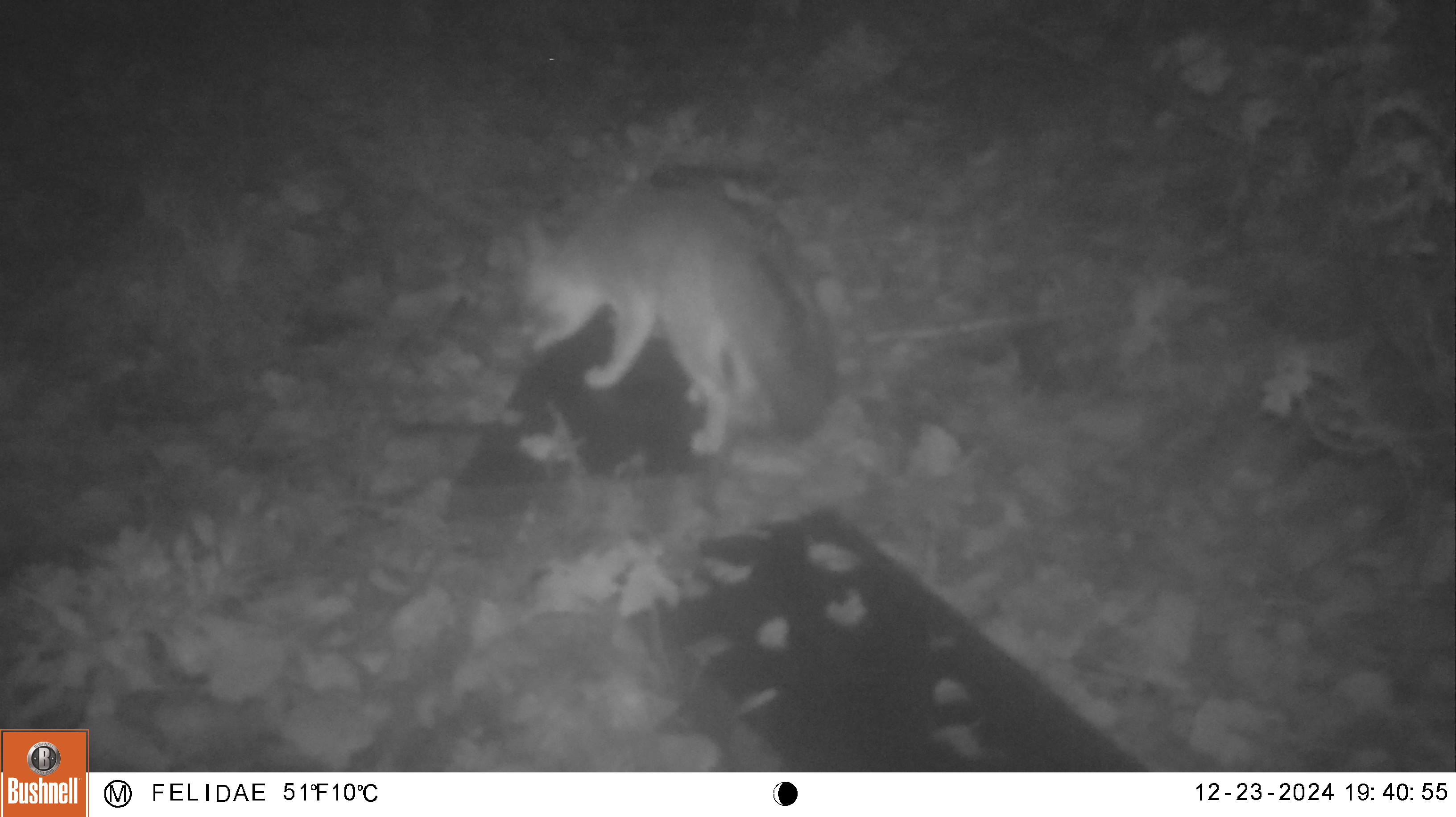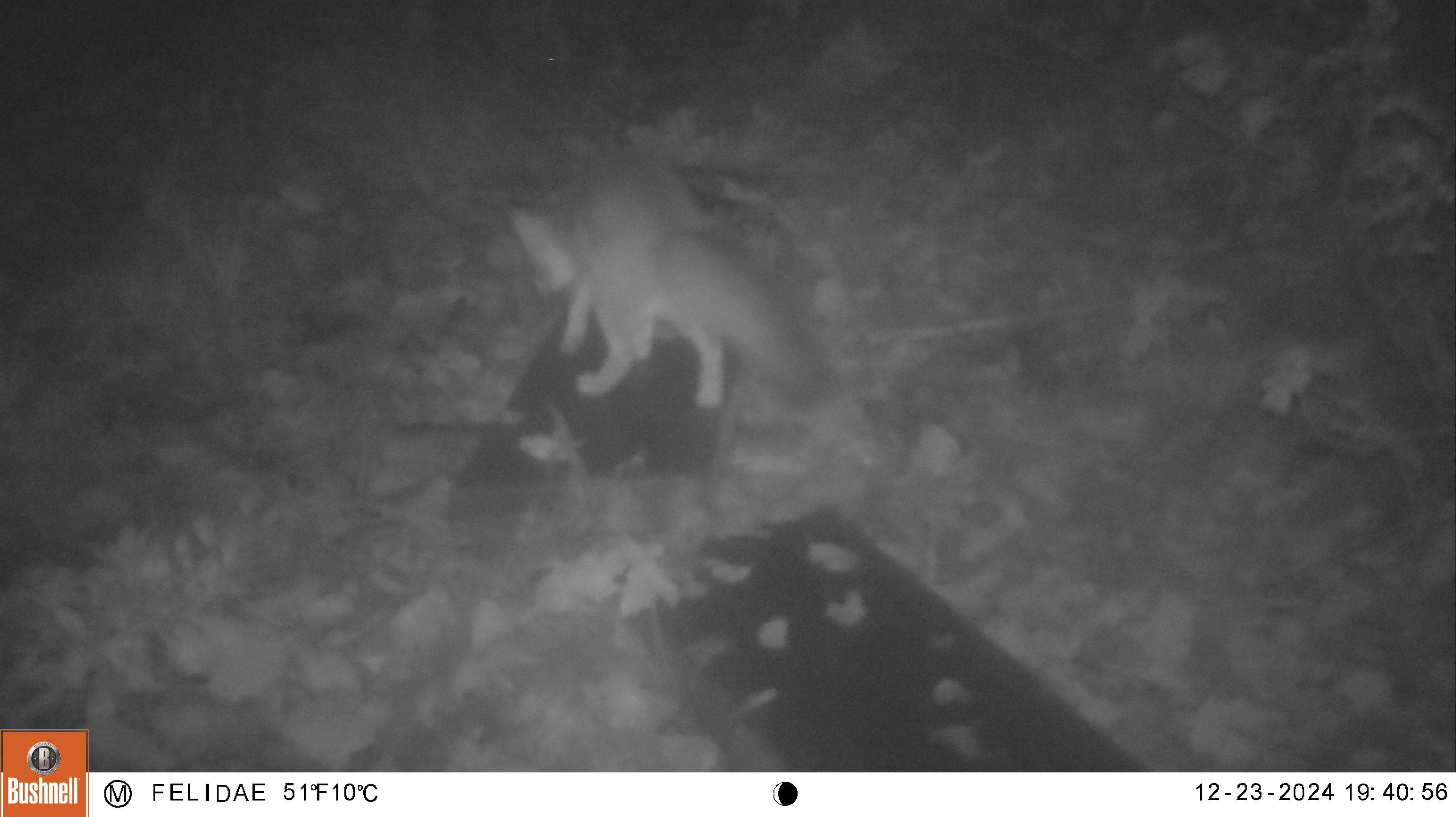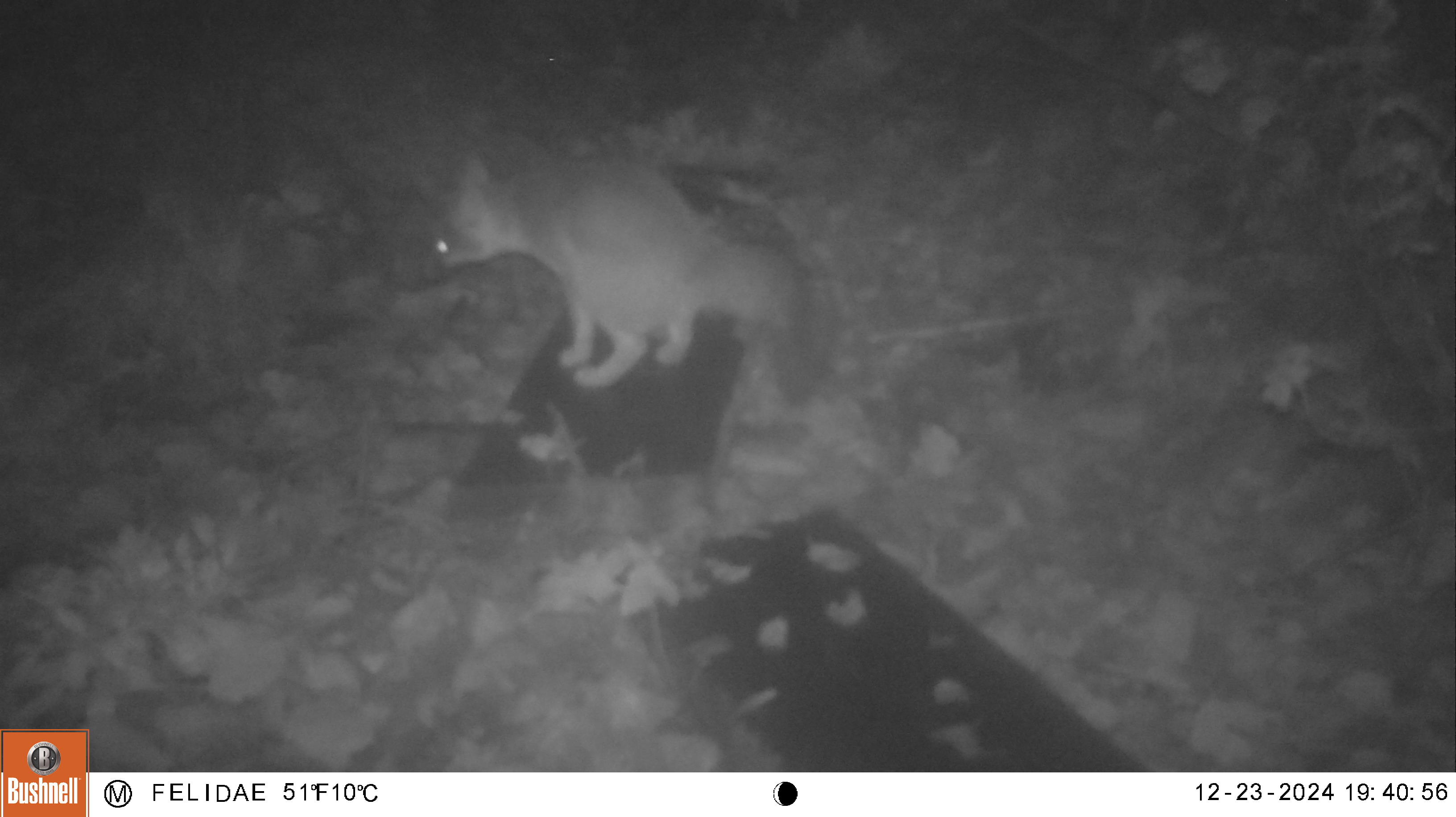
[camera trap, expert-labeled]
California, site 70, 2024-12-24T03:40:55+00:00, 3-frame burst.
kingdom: Animalia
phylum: Chordata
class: Mammalia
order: Carnivora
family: Canidae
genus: Urocyon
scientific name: Urocyon cinereoargenteus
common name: gray fox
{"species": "gray fox (Urocyon cinereoargenteus)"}